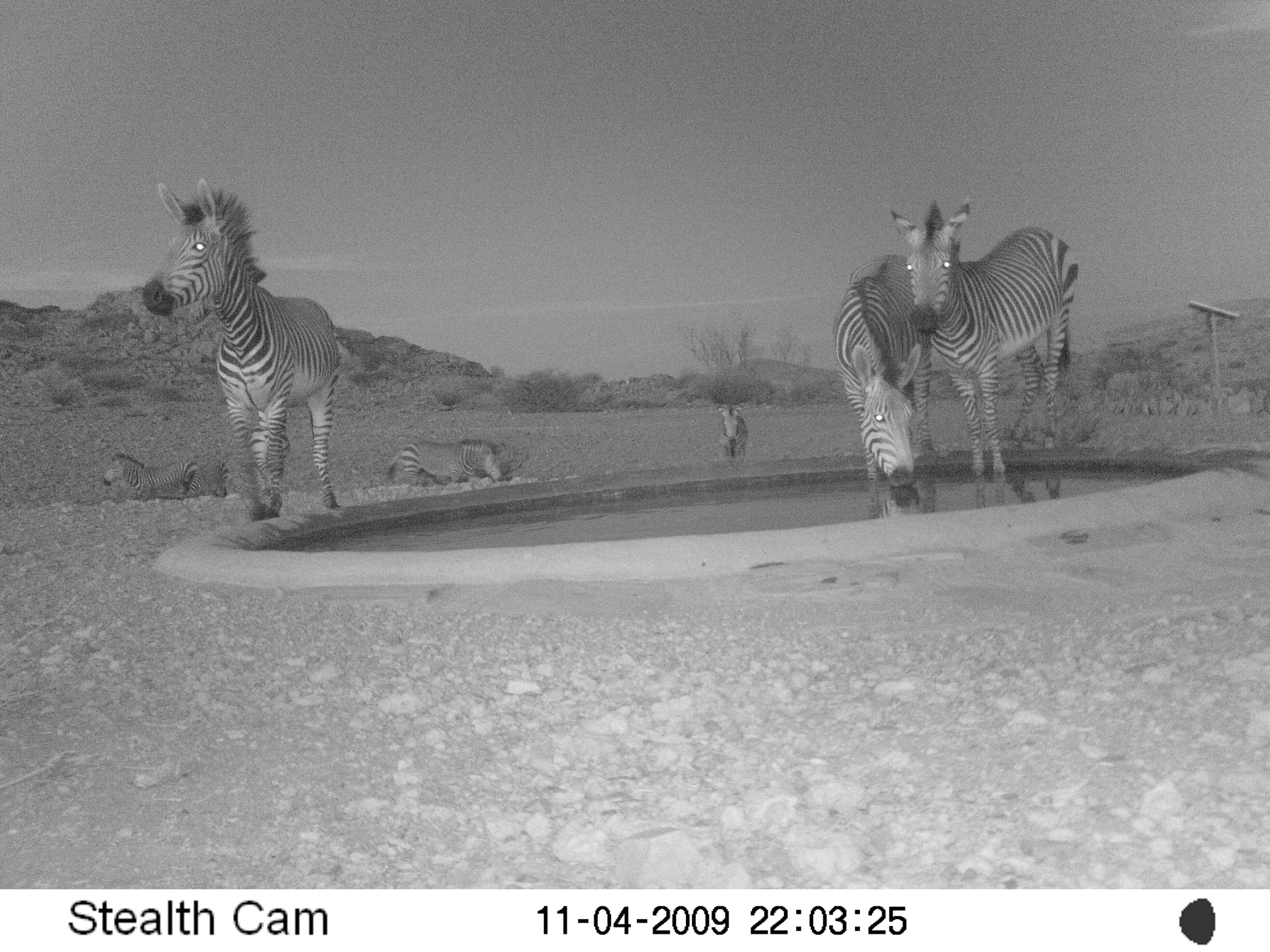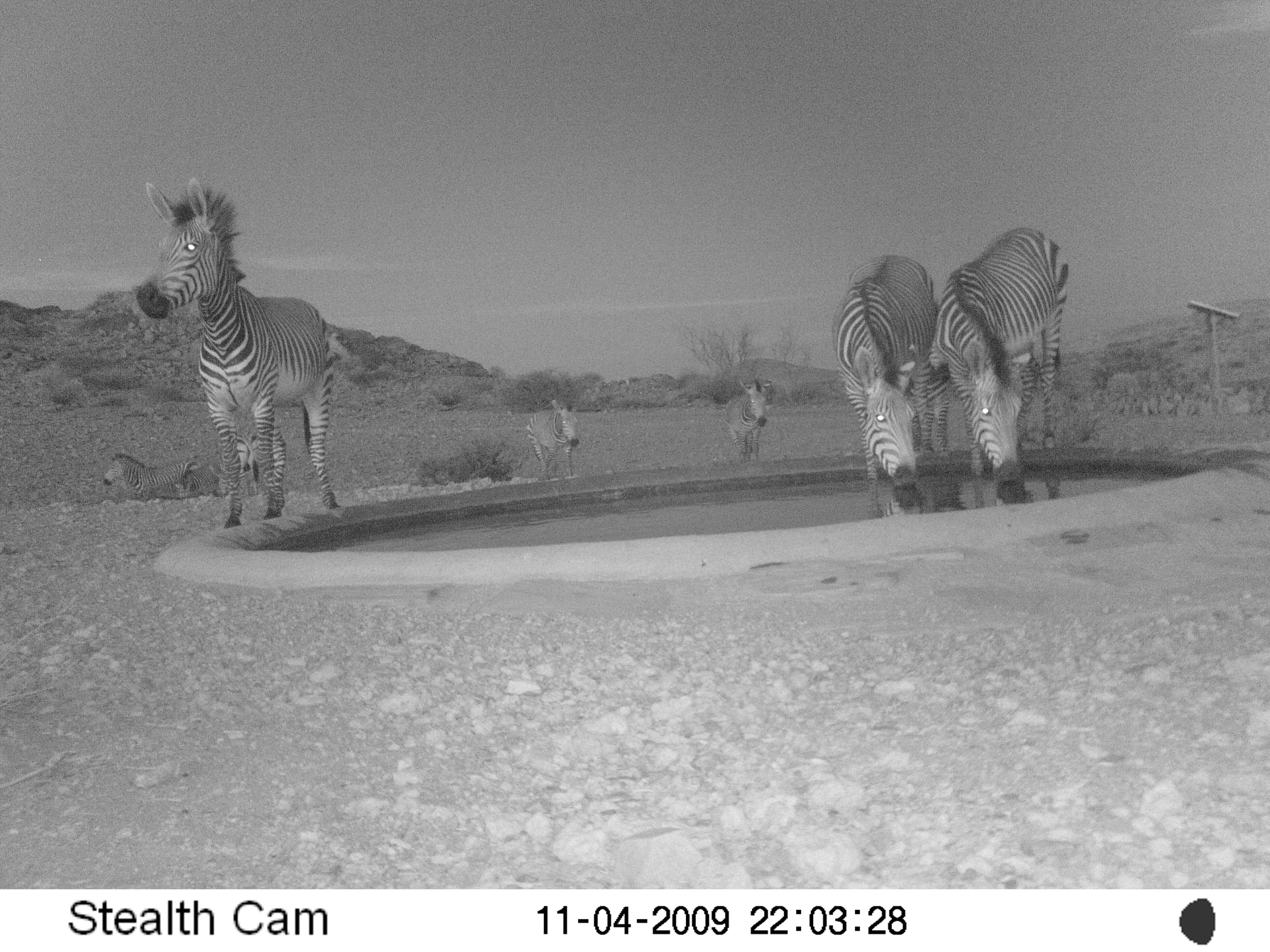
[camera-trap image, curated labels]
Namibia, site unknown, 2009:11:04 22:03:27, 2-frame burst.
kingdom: Animalia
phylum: Chordata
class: Mammalia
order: Perissodactyla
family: Equidae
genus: Equus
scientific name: Equus zebra hartmannae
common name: hartmann's mountain zebra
Equus zebra hartmannae (hartmann's mountain zebra).